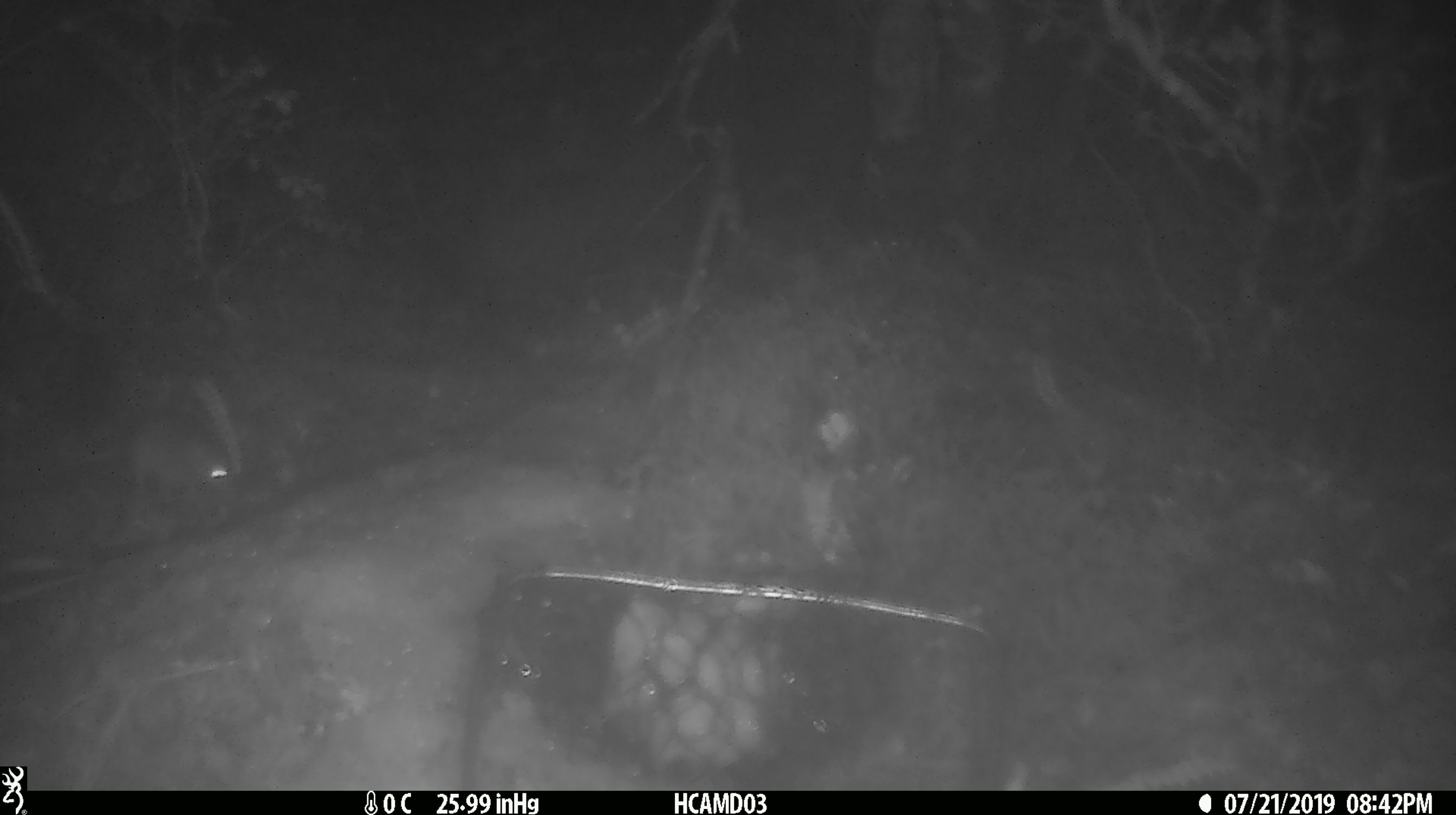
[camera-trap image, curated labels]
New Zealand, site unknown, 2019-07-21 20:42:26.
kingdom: Animalia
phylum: Chordata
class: Mammalia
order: Rodentia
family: Muridae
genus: Mus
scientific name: Mus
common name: mouse